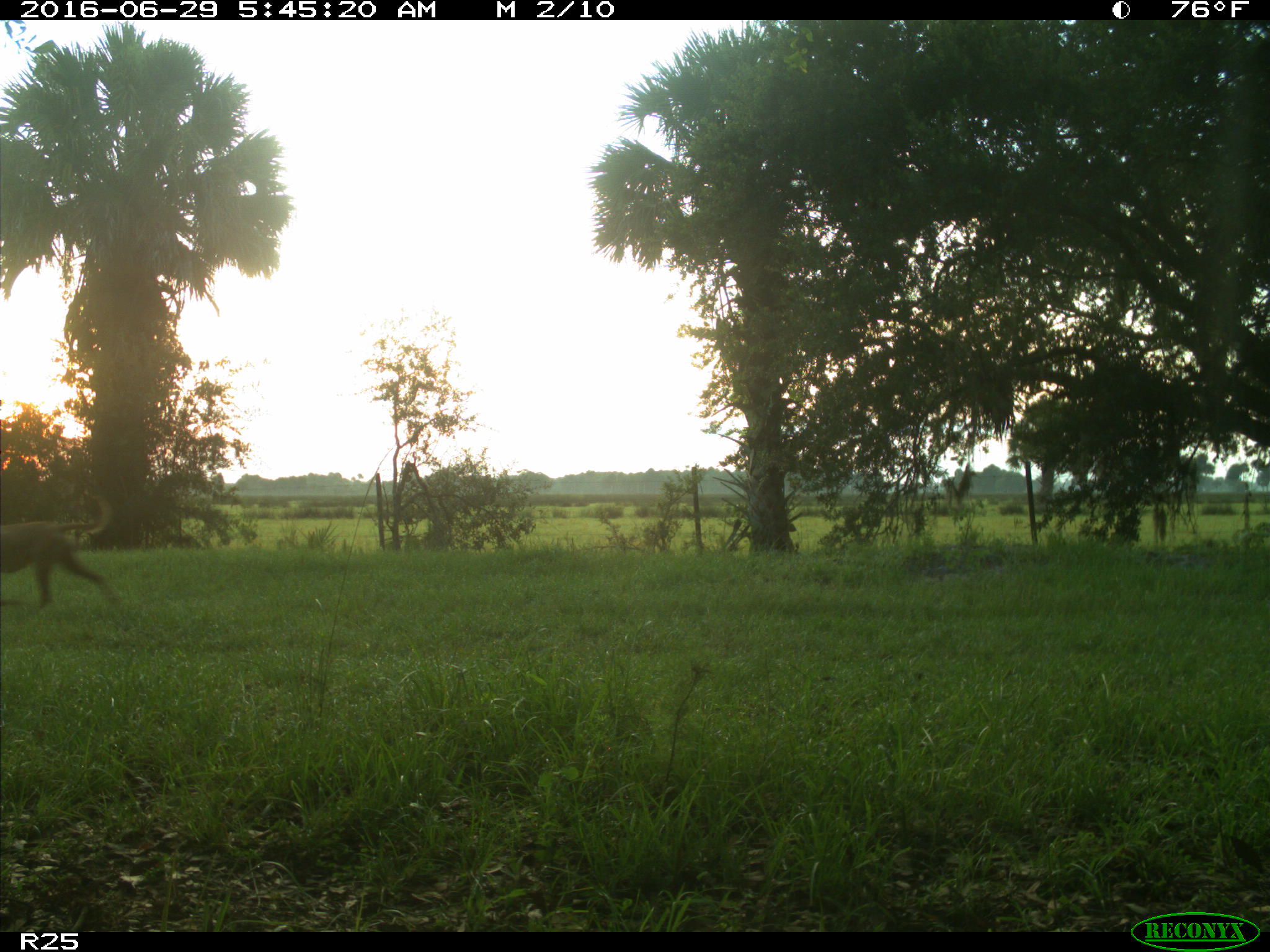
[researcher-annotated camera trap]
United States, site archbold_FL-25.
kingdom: Animalia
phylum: Chordata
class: Mammalia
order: Carnivora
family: Canidae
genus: Canis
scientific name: Canis familiaris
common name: domestic dog